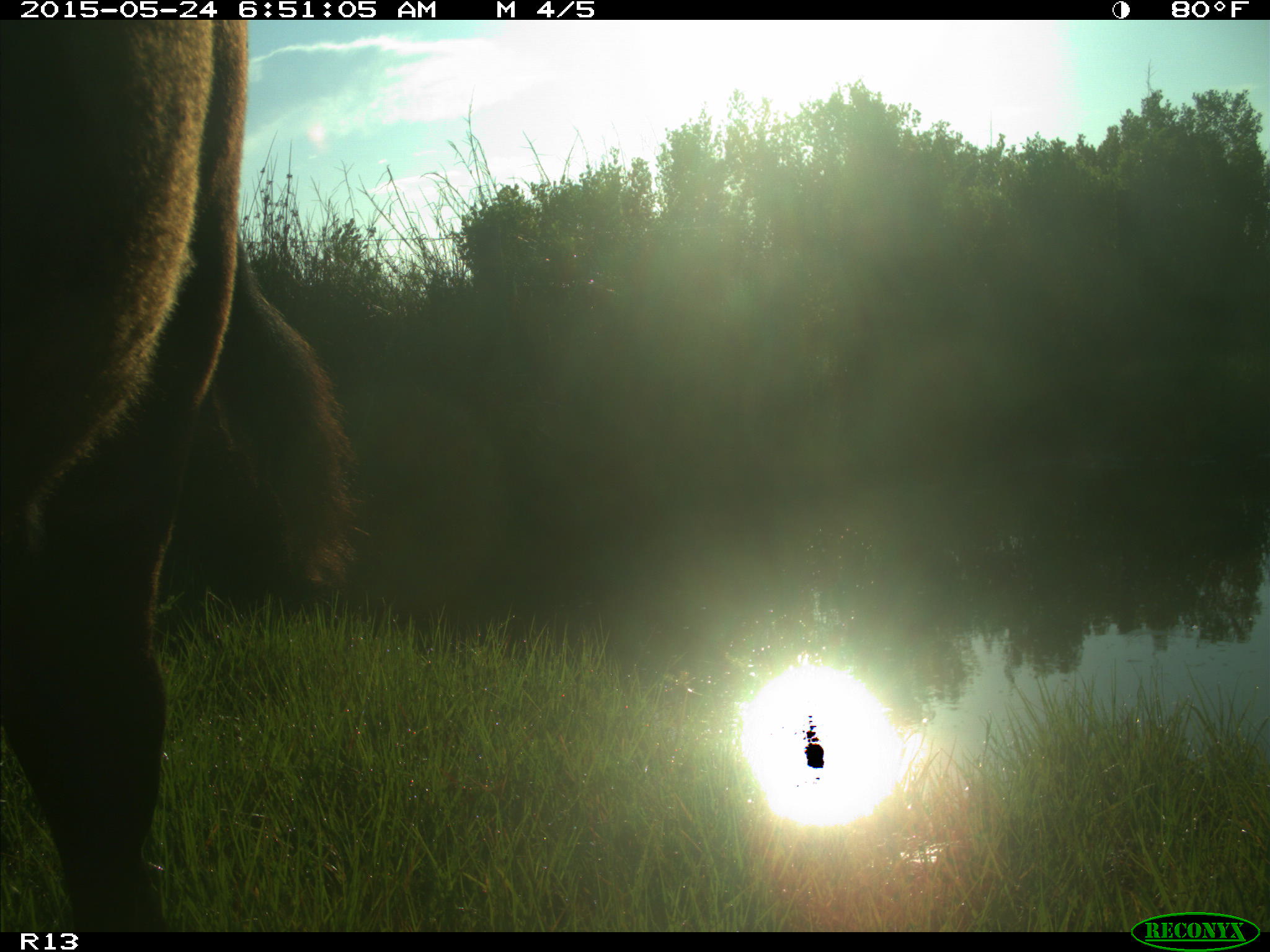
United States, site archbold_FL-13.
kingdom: Animalia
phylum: Chordata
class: Mammalia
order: Artiodactyla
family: Bovidae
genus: Bos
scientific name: Bos taurus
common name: domestic cow